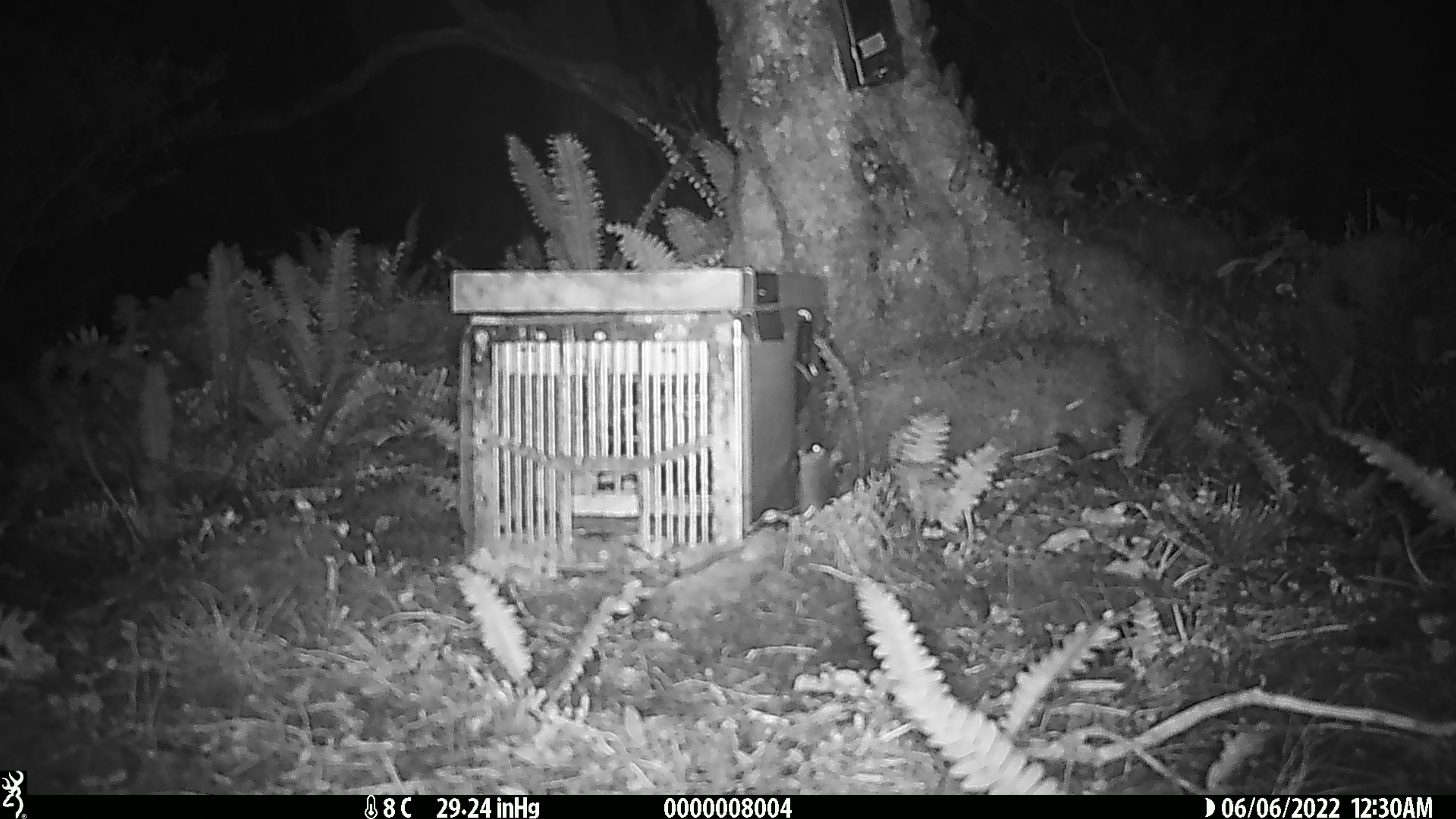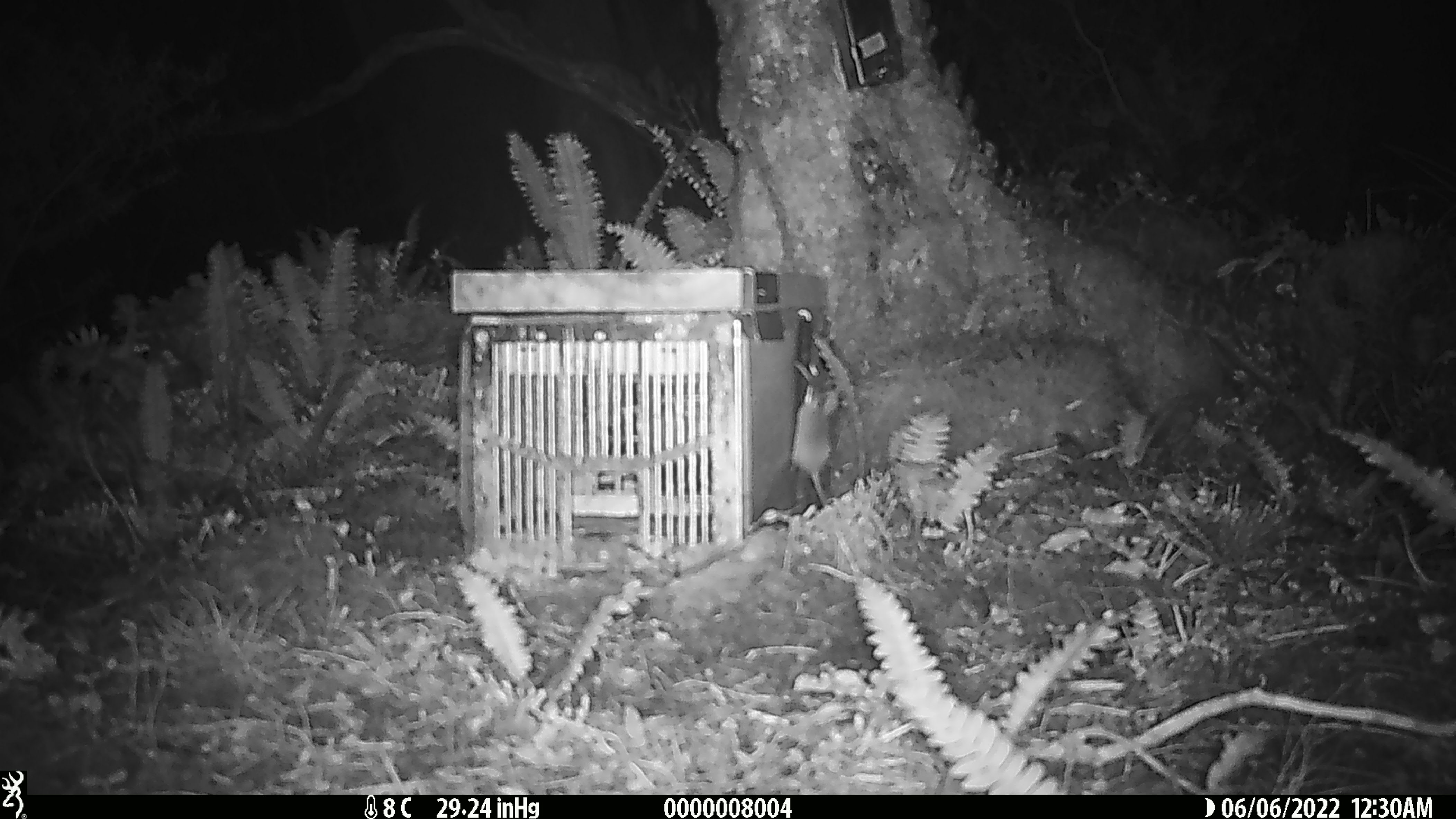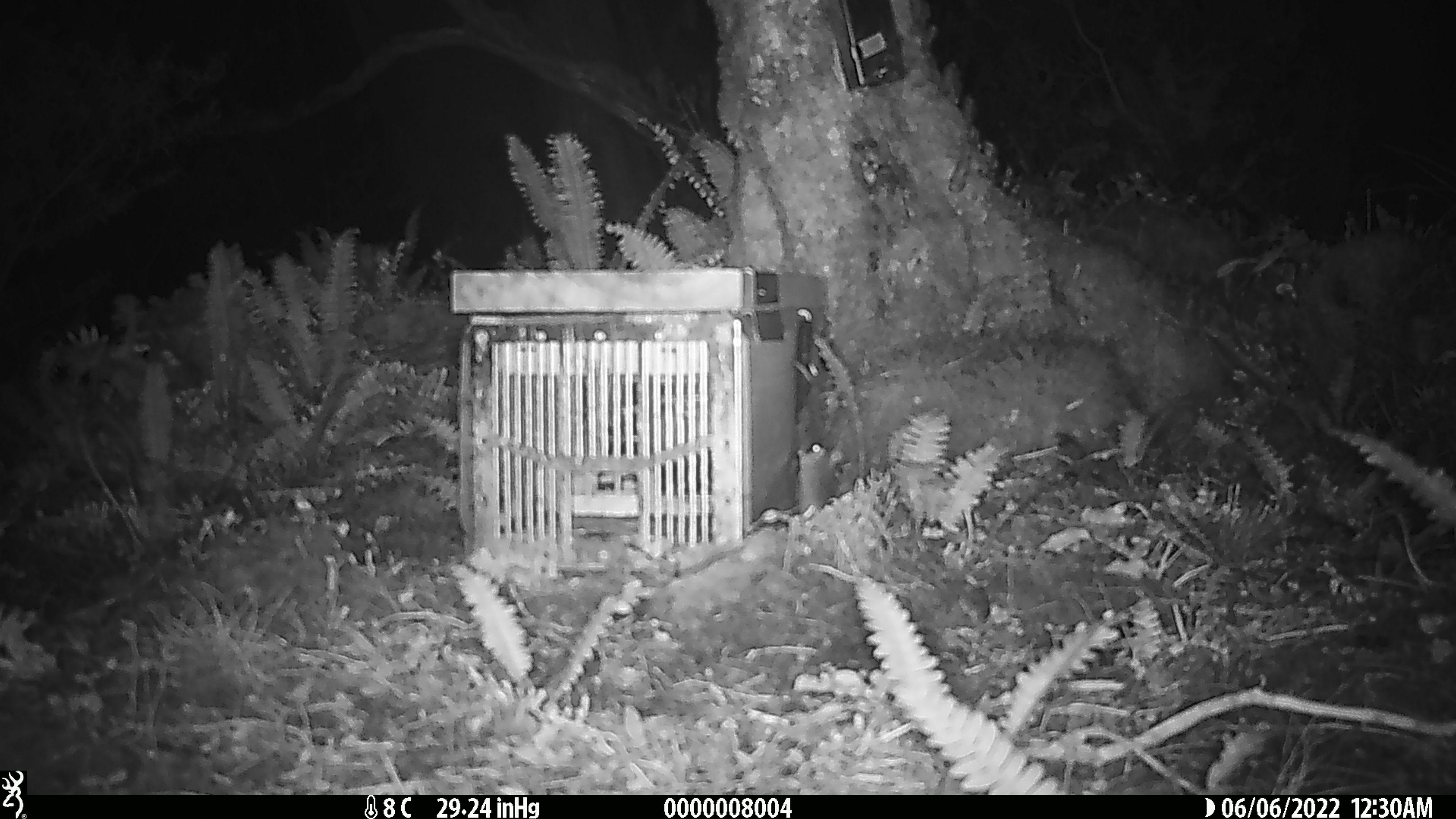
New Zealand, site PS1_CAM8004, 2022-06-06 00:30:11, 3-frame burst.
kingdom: Animalia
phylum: Chordata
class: Mammalia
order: Rodentia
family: Muridae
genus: Mus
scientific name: Mus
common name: mouse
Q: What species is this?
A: Mouse (Mus).